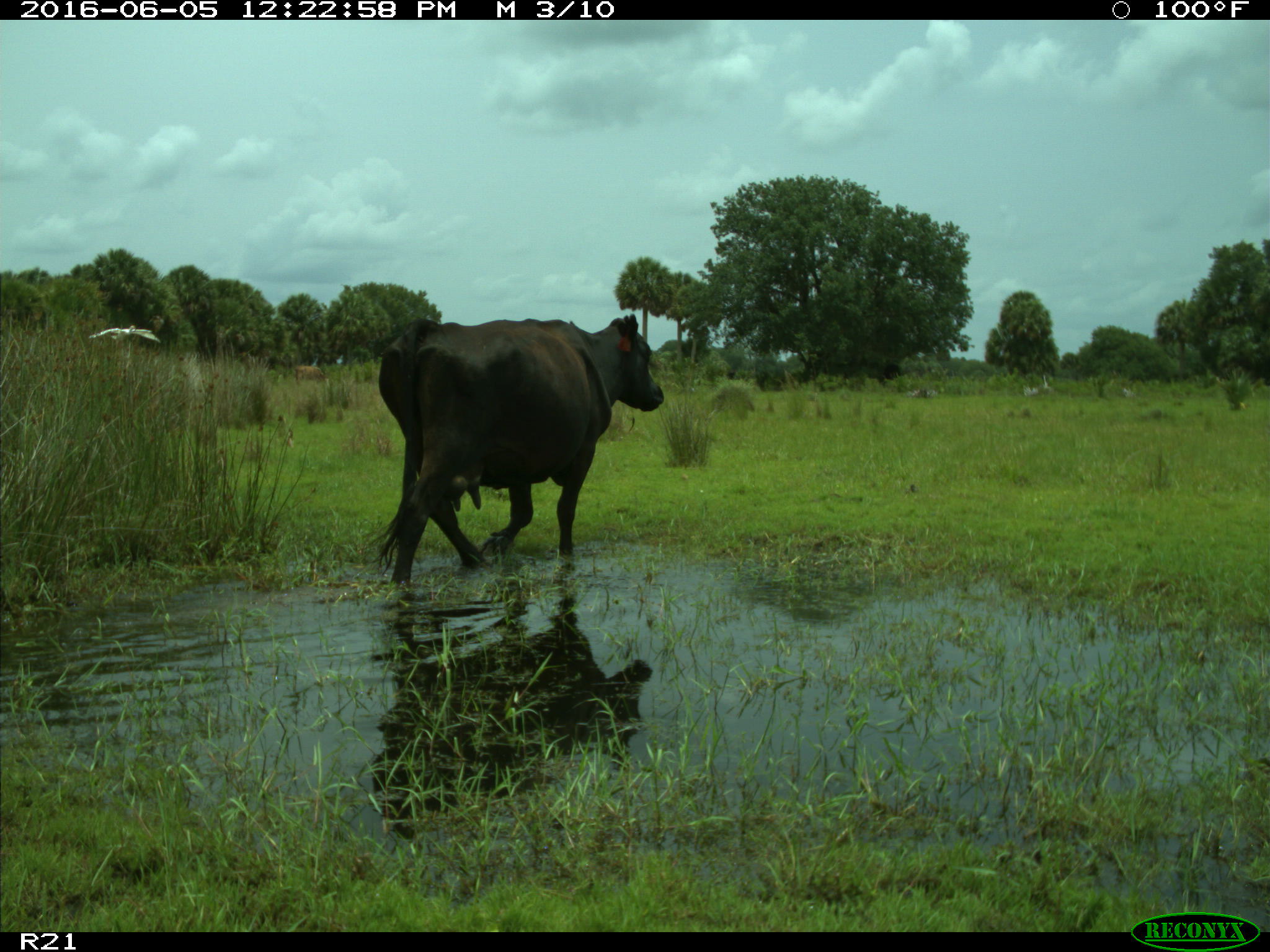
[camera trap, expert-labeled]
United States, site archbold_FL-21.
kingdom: Animalia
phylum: Chordata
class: Mammalia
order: Artiodactyla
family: Bovidae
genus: Bos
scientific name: Bos taurus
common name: domestic cow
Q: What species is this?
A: Bos taurus (domestic cow).